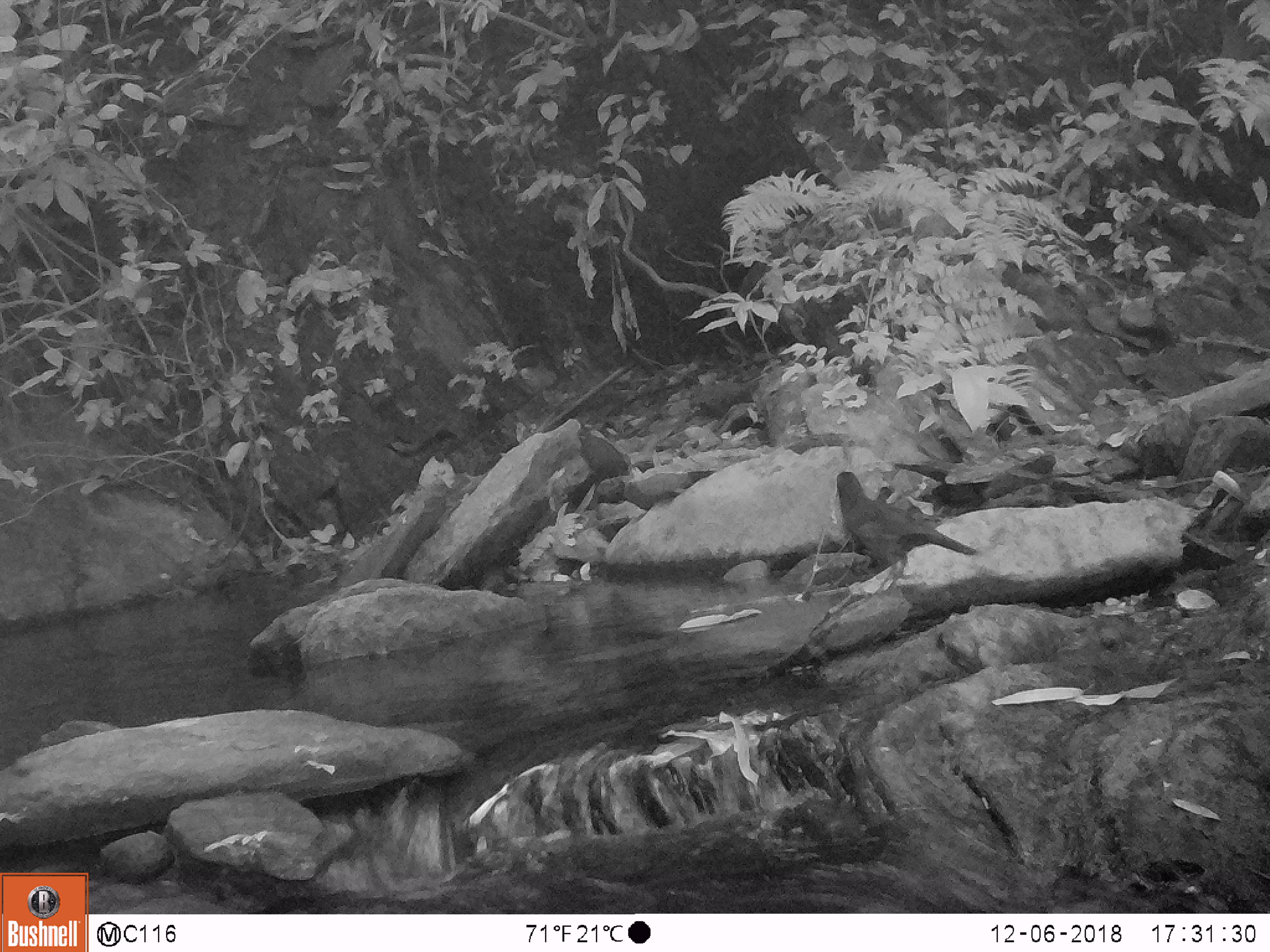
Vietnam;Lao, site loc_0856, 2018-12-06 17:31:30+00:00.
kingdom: Animalia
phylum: Chordata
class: Aves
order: Passeriformes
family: Muscicapidae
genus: Myophonus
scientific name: Myophonus caeruleus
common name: blue whistling thrush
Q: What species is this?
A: Blue whistling thrush (Myophonus caeruleus).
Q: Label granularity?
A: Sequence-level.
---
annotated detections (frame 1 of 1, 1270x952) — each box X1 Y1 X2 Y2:
blue whistling thrush: 836 471 977 591; 577 428 629 482